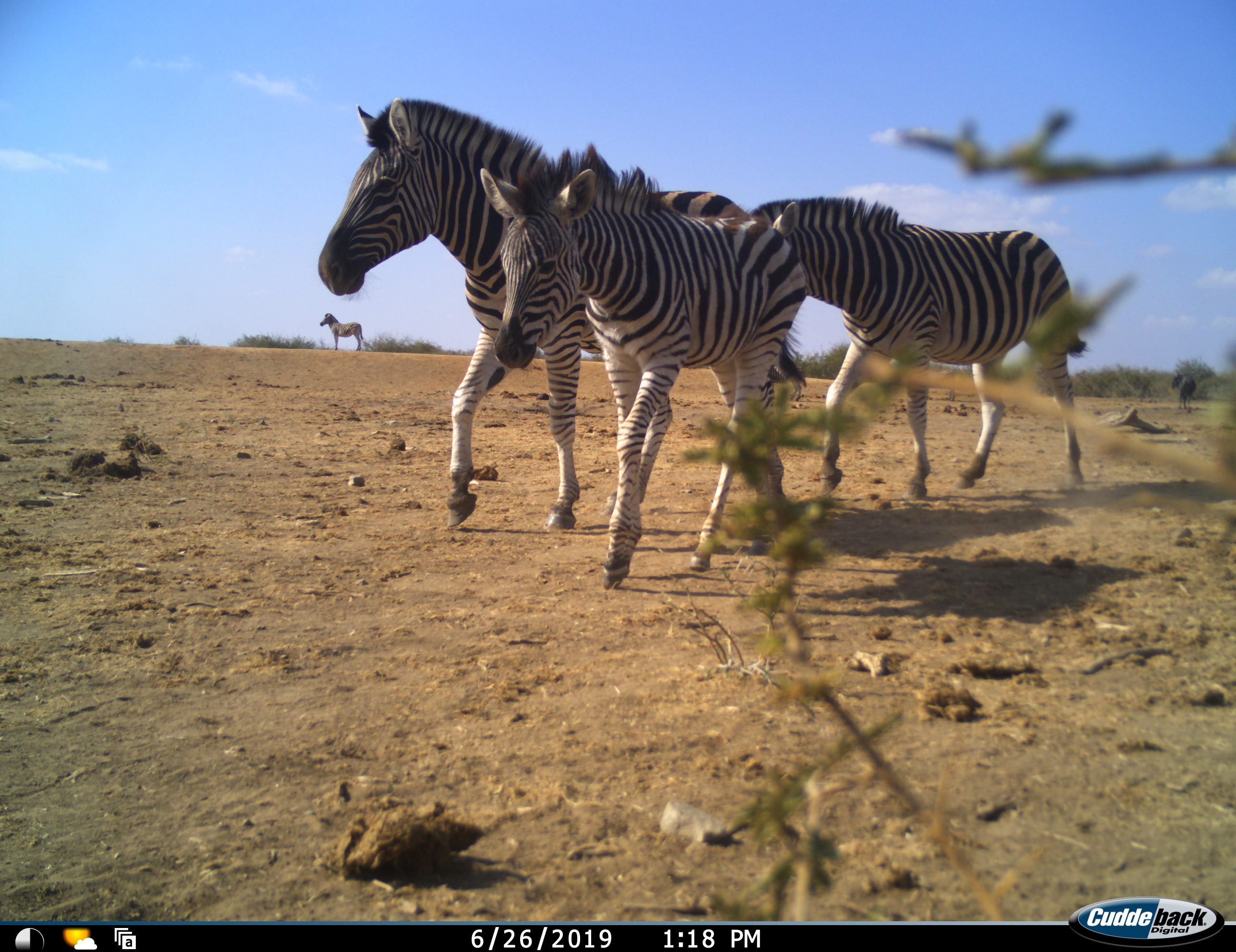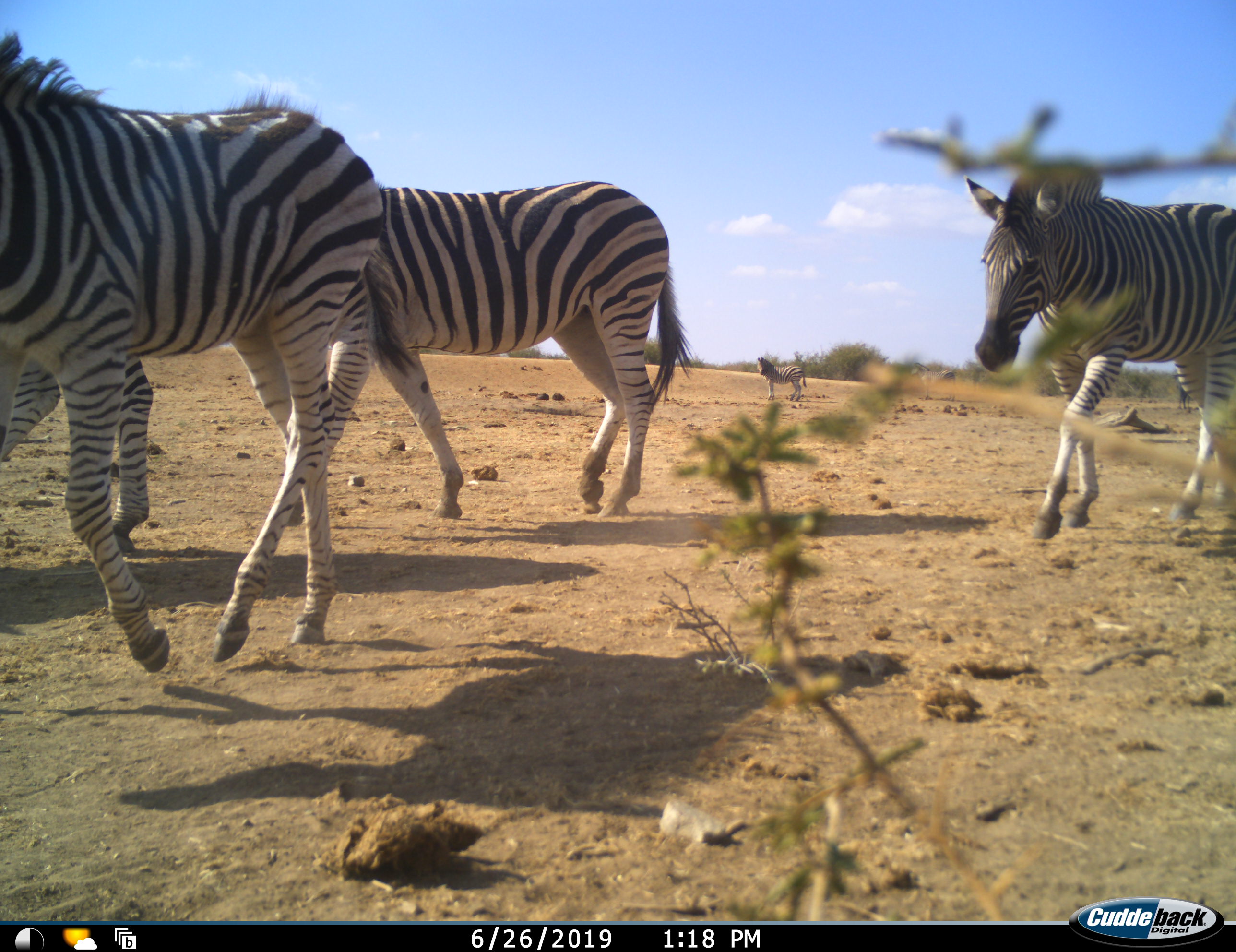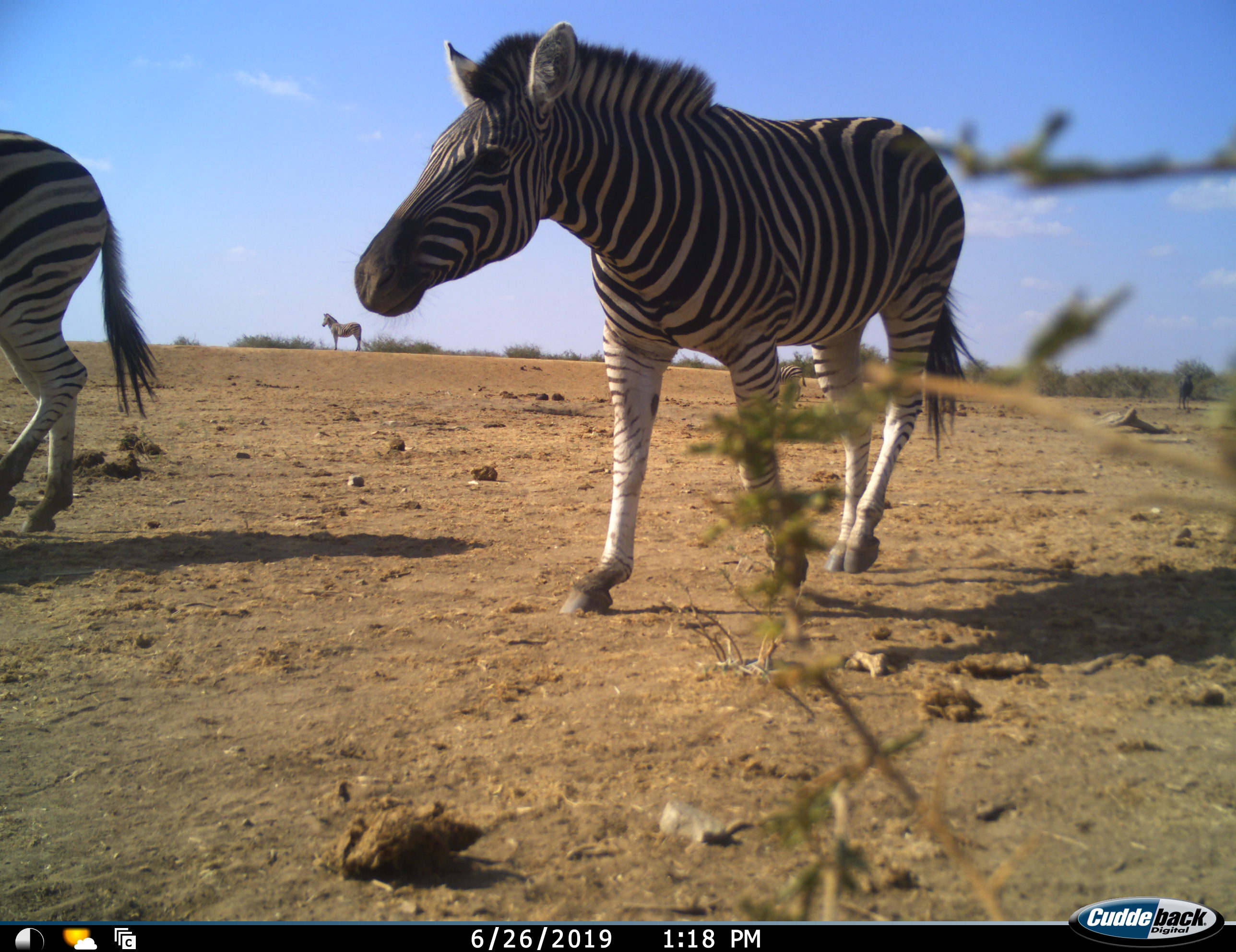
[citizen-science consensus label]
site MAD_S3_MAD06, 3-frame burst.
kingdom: Animalia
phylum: Chordata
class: Mammalia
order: Perissodactyla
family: Equidae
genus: Equus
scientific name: Equus quagga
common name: plains zebra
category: zebraplains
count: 5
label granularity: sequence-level